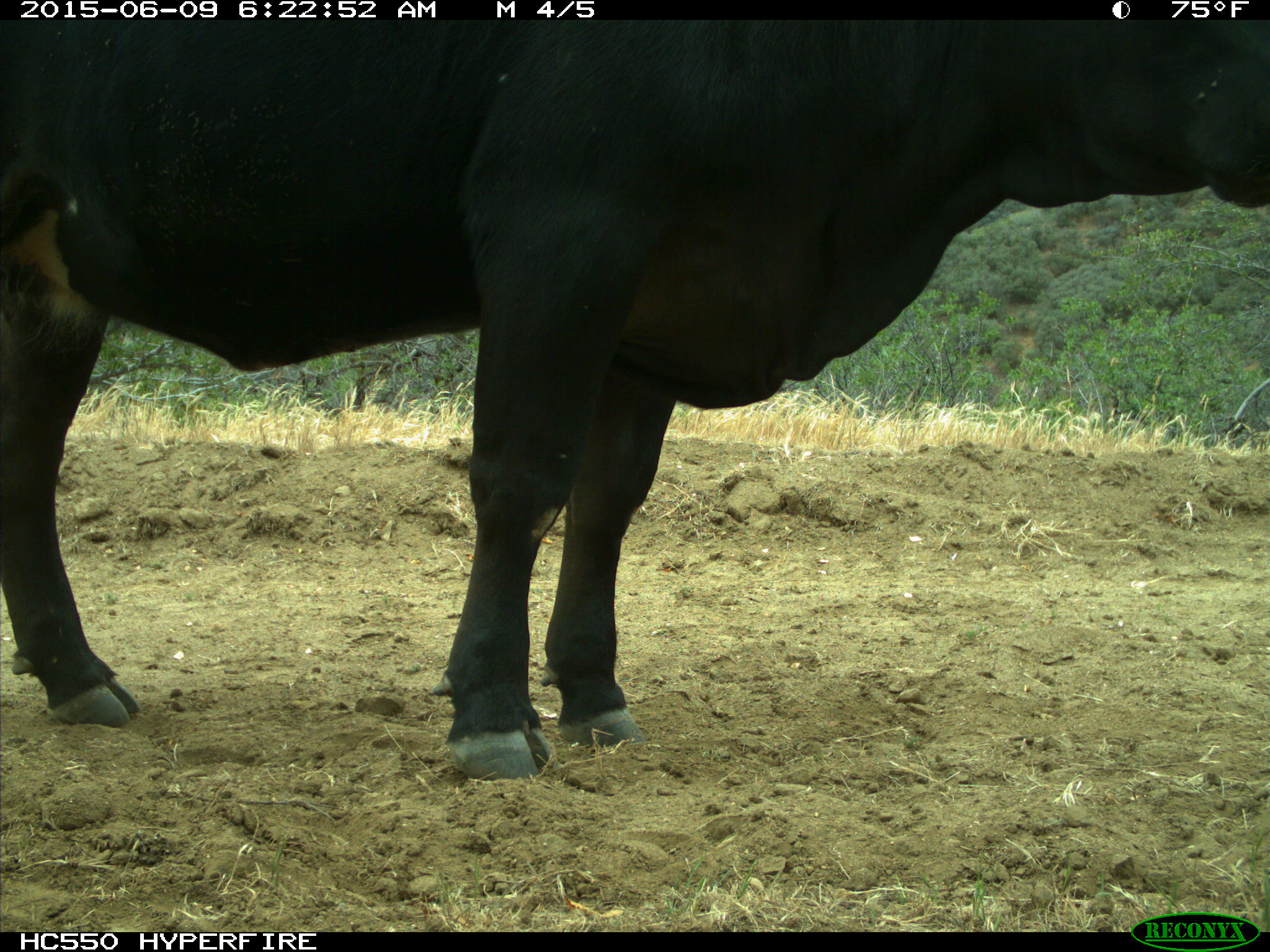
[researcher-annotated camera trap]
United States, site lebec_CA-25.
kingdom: Animalia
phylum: Chordata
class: Mammalia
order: Artiodactyla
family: Bovidae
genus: Bos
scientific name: Bos taurus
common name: domestic cow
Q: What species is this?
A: Bos taurus (domestic cow).